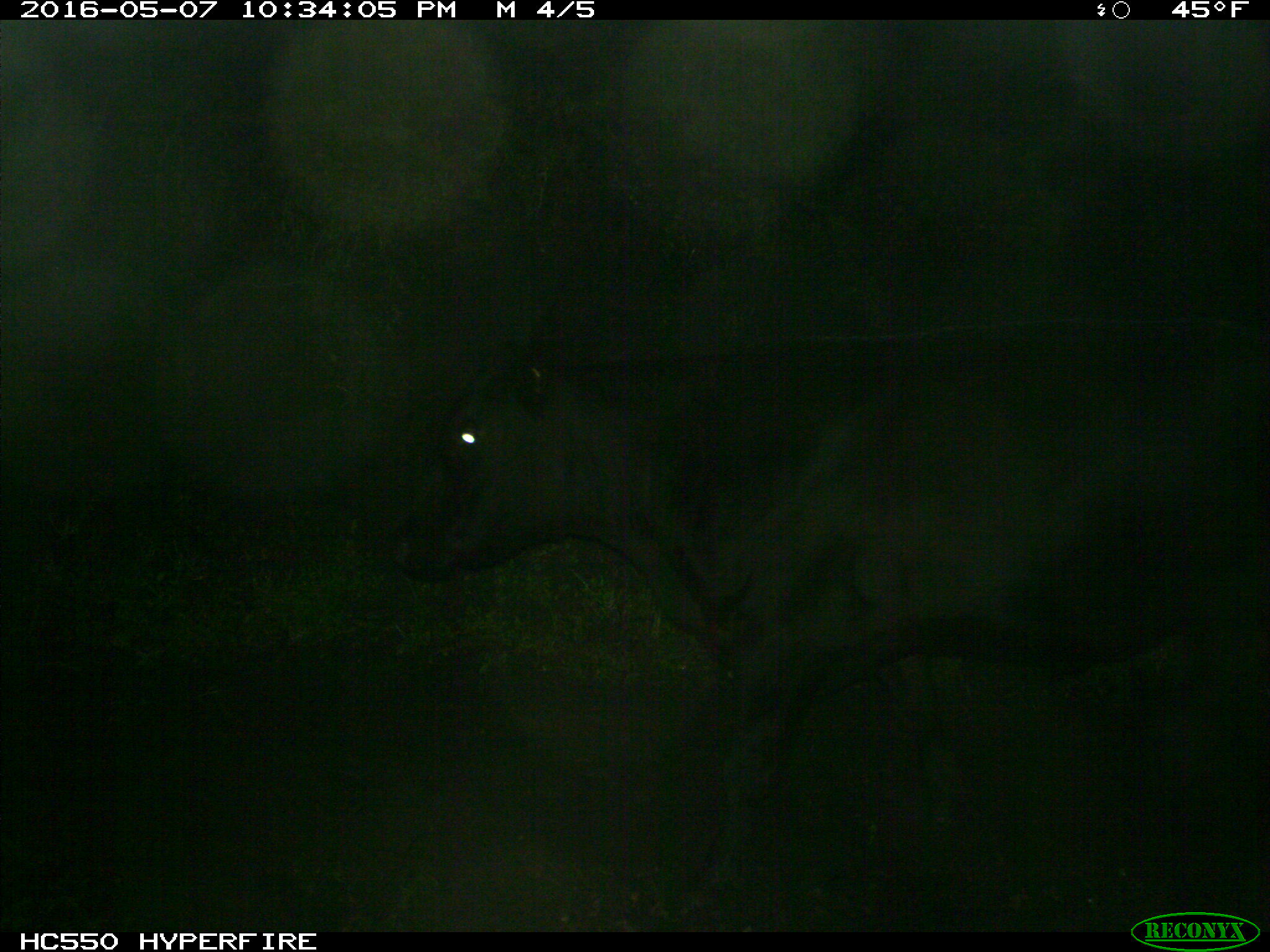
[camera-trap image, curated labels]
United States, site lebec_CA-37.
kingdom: Animalia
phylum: Chordata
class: Mammalia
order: Artiodactyla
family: Bovidae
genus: Bos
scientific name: Bos taurus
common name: domestic cow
Bos taurus (domestic cow).